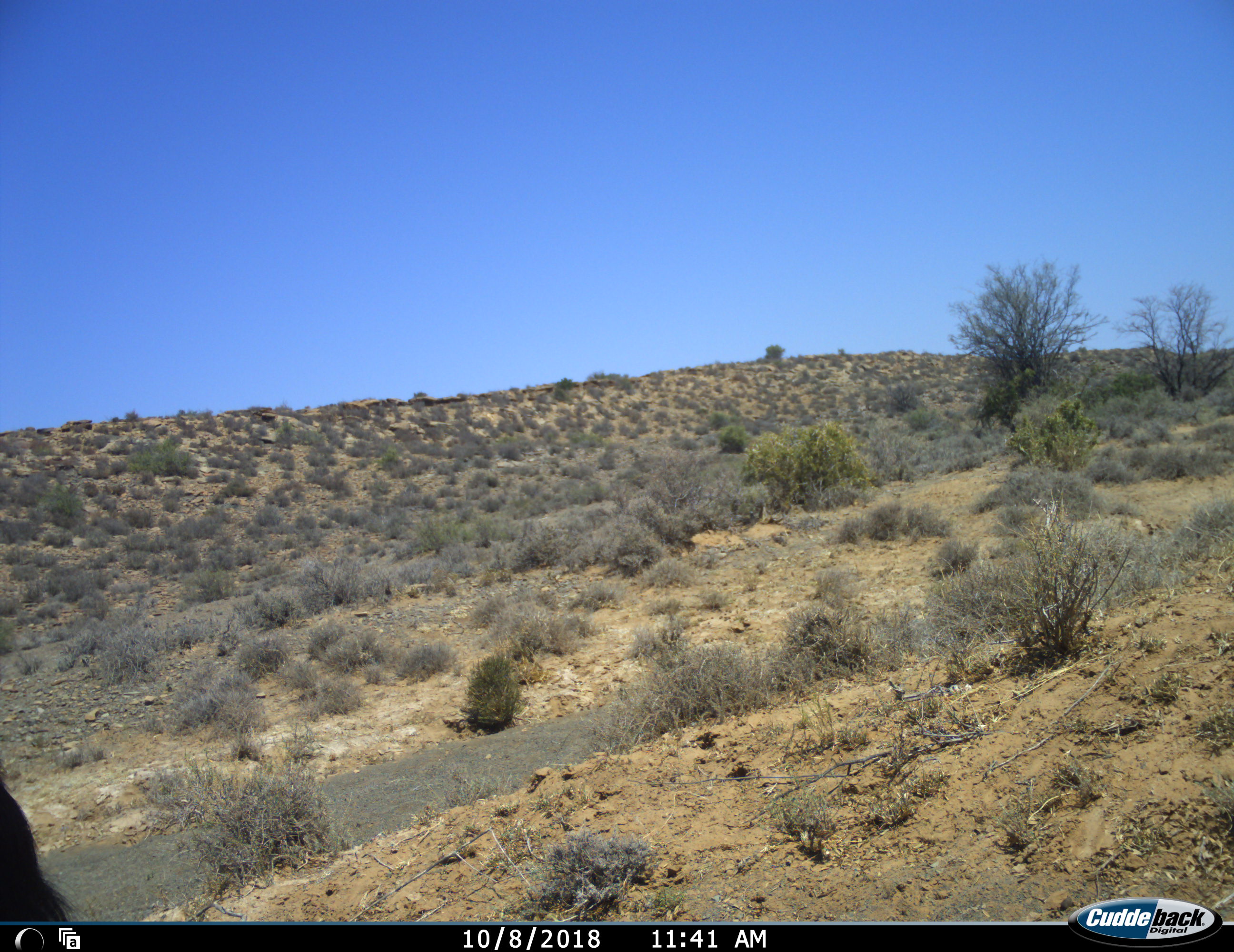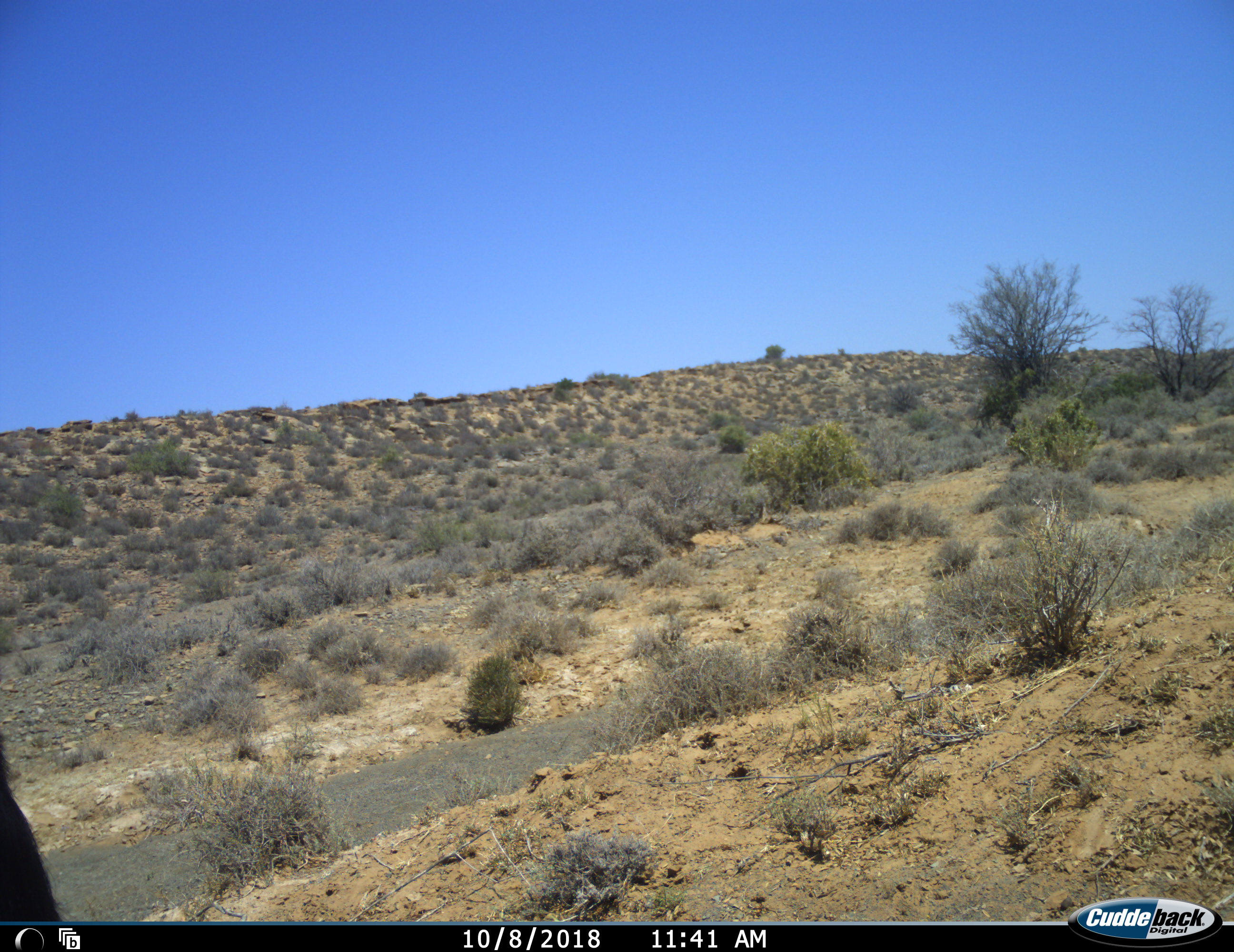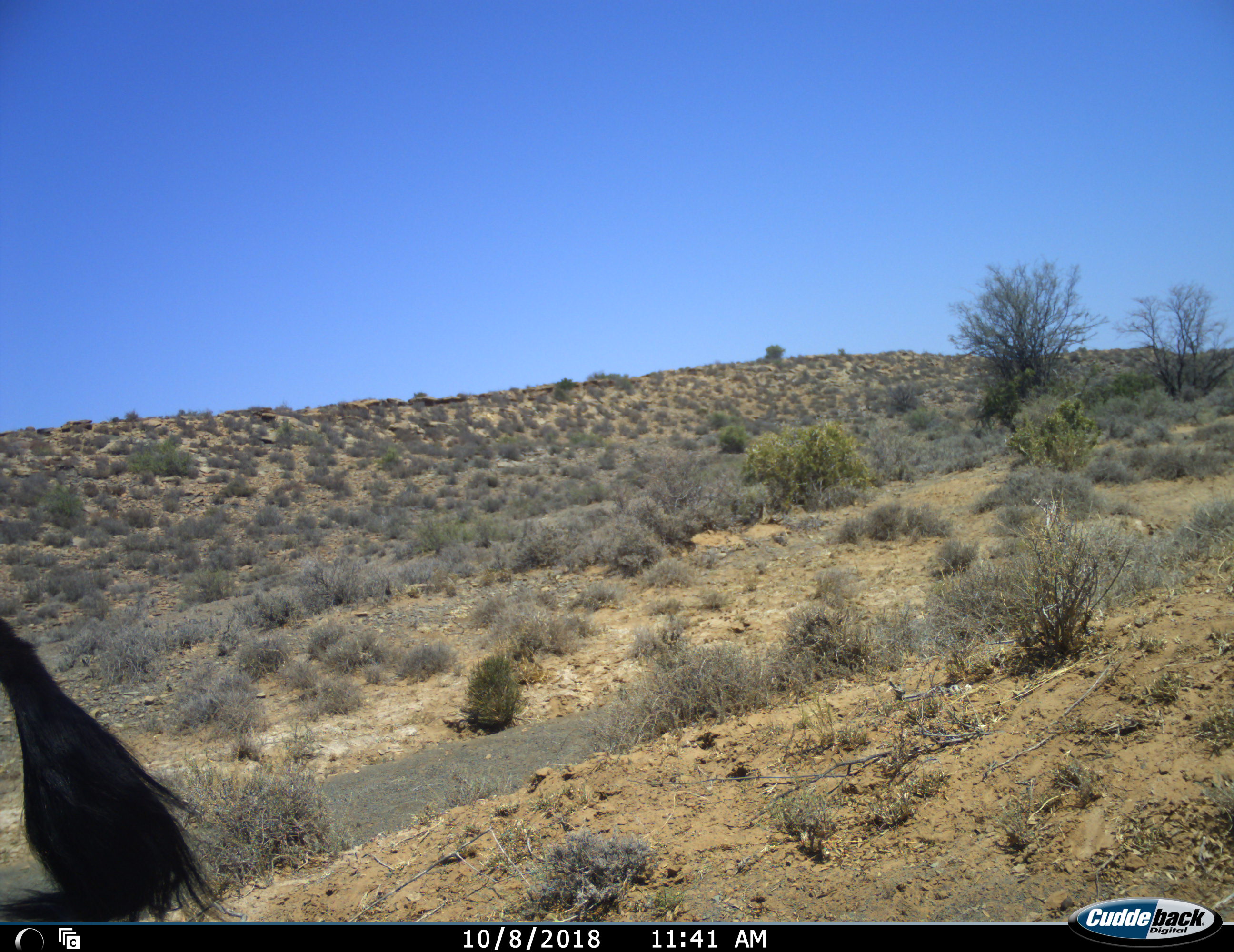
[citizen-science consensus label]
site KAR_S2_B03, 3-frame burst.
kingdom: Animalia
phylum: Chordata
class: Mammalia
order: Artiodactyla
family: Bovidae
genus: Oryx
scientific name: Oryx gazella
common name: gemsbok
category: oryx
Oryx (gemsbok) (Oryx gazella), count 1. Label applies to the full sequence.